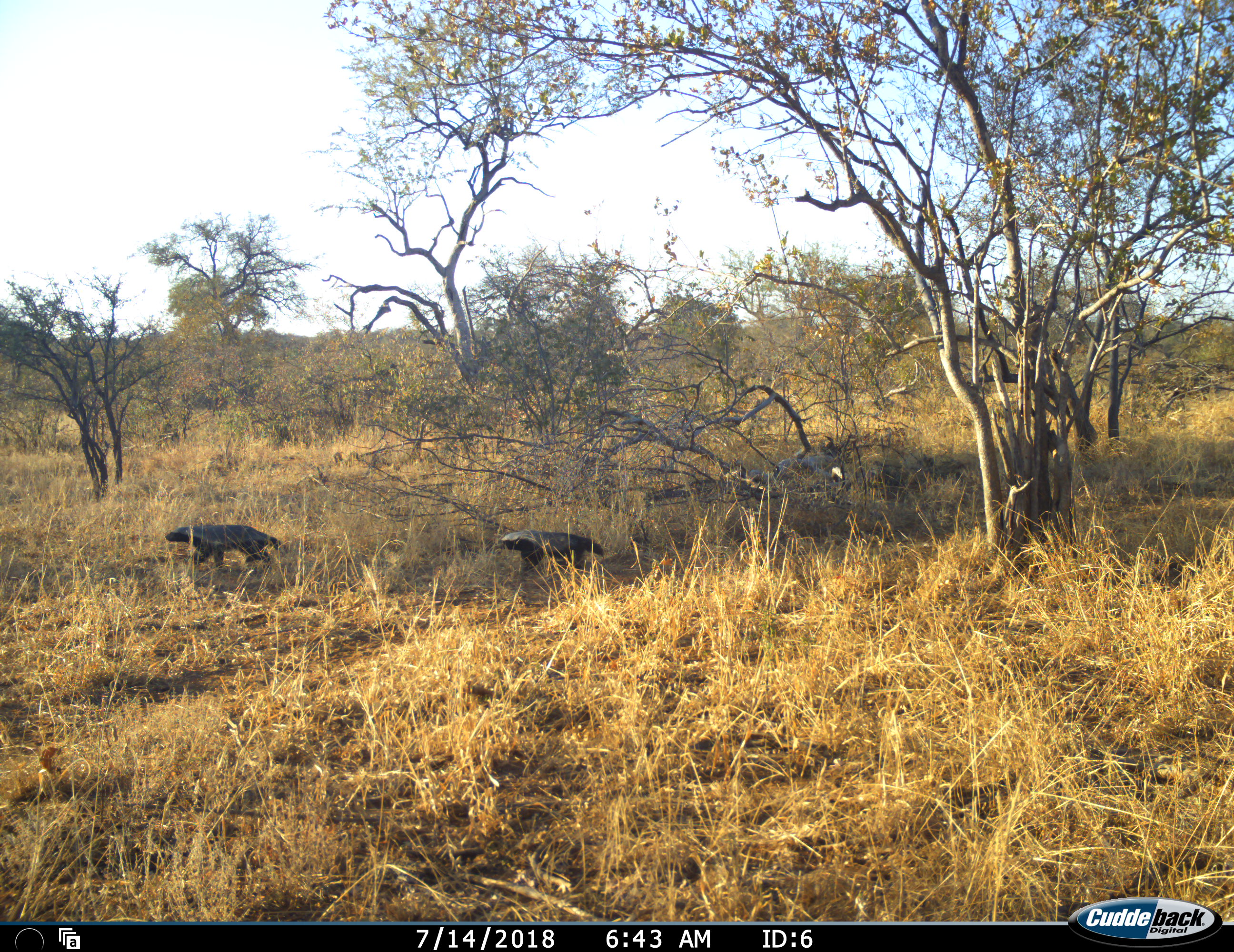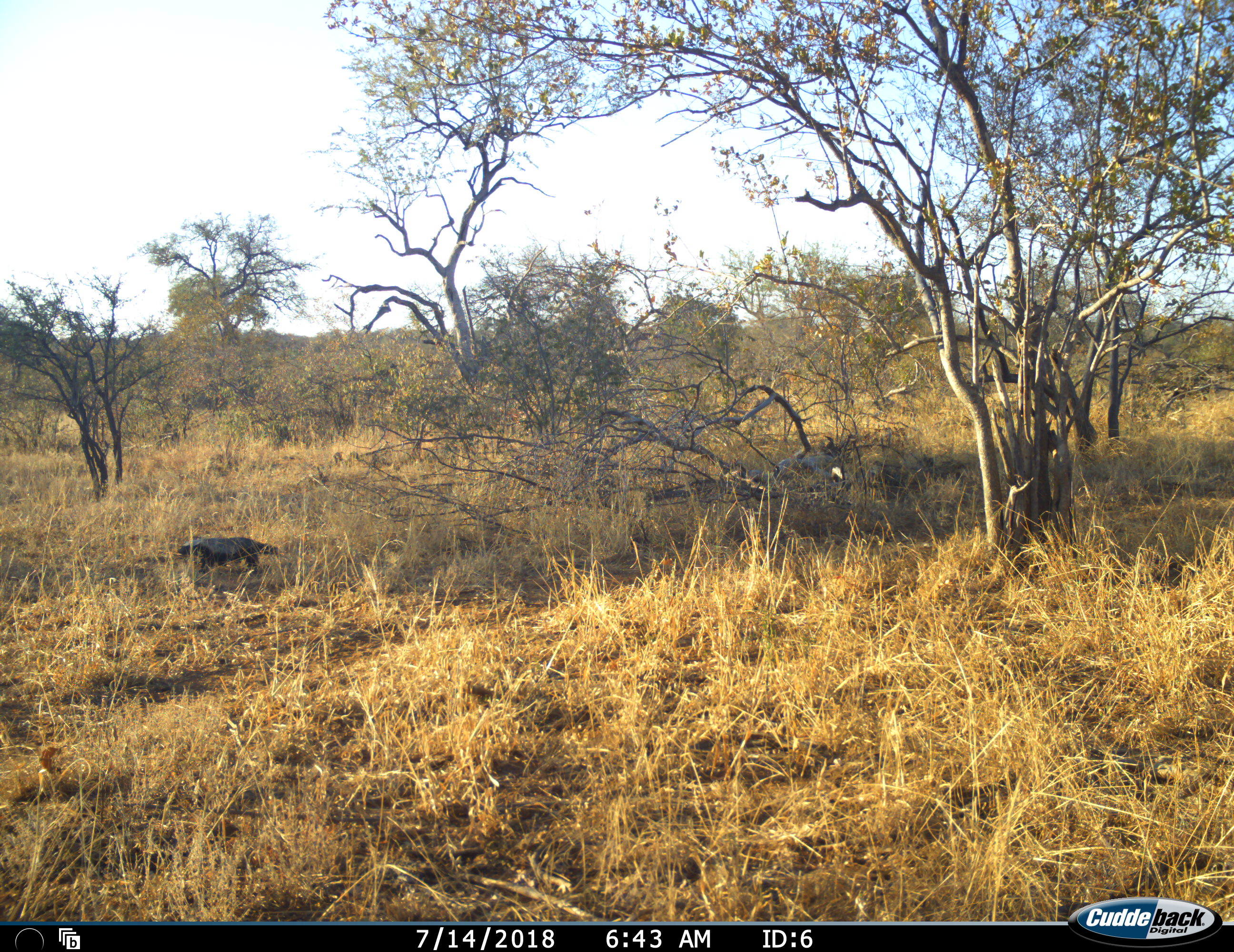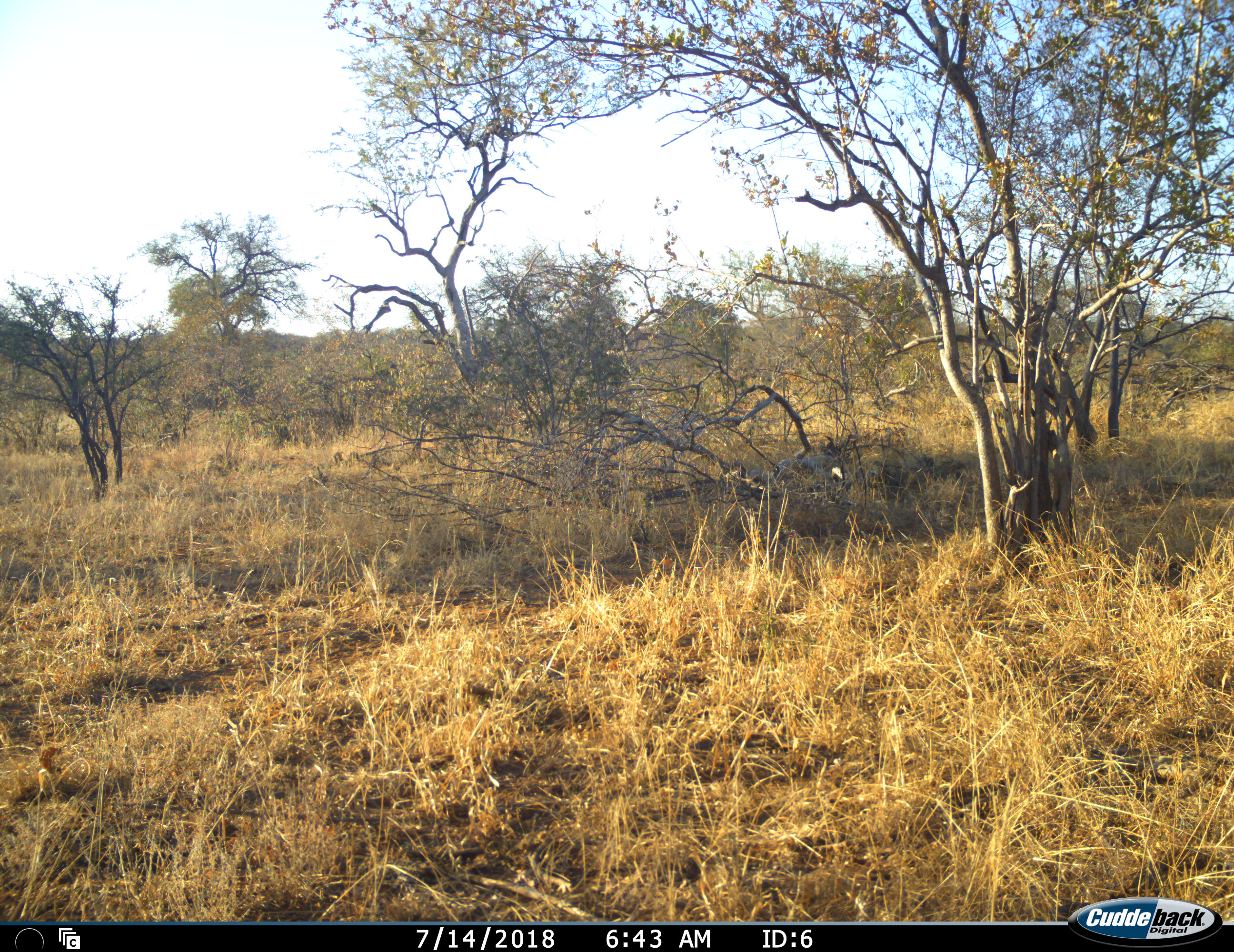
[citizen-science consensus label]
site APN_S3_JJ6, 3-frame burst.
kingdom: Animalia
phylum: Chordata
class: Mammalia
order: Carnivora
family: Mustelidae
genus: Mellivora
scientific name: Mellivora capensis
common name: honey badger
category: honeybadger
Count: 2.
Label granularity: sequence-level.